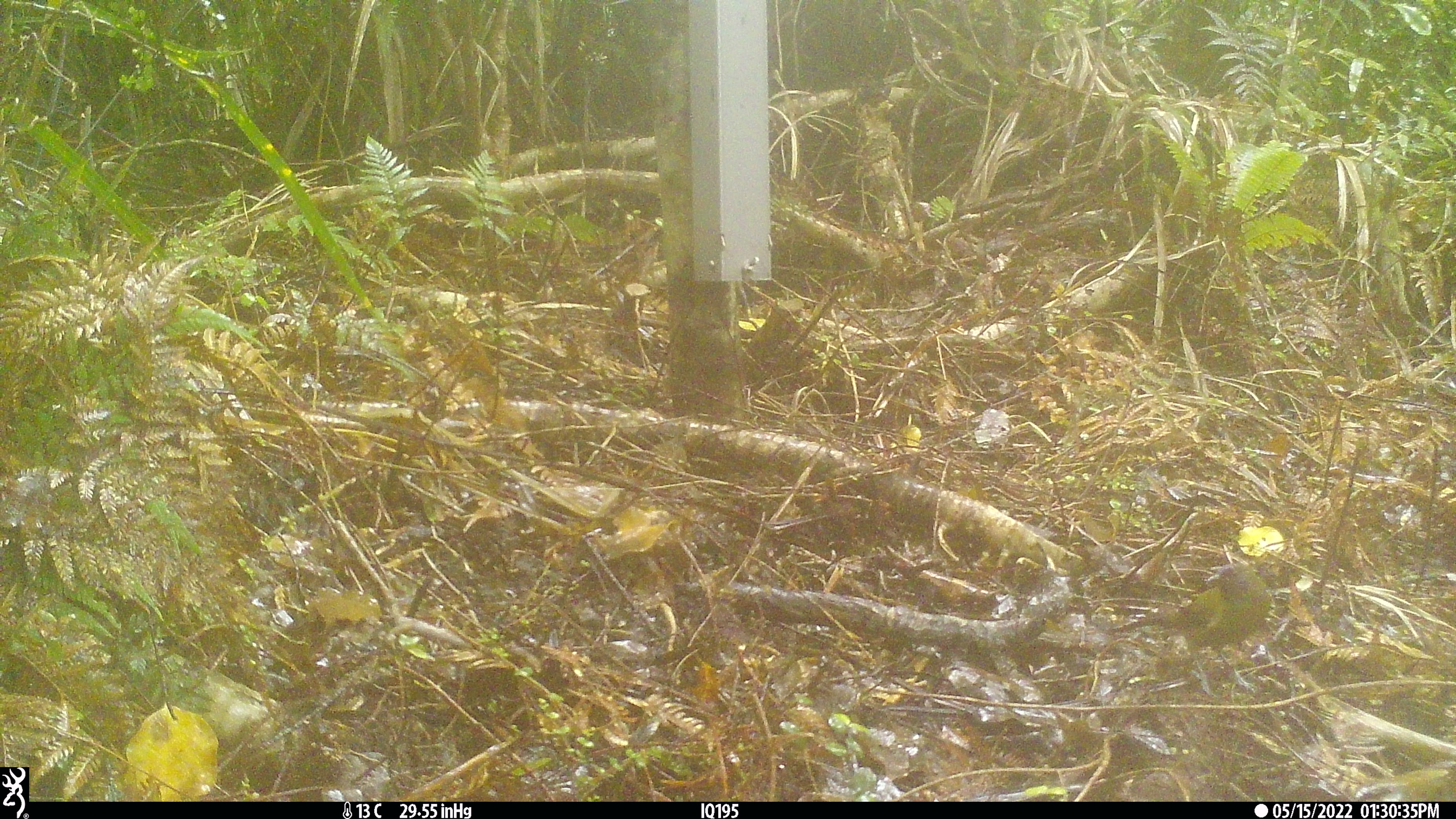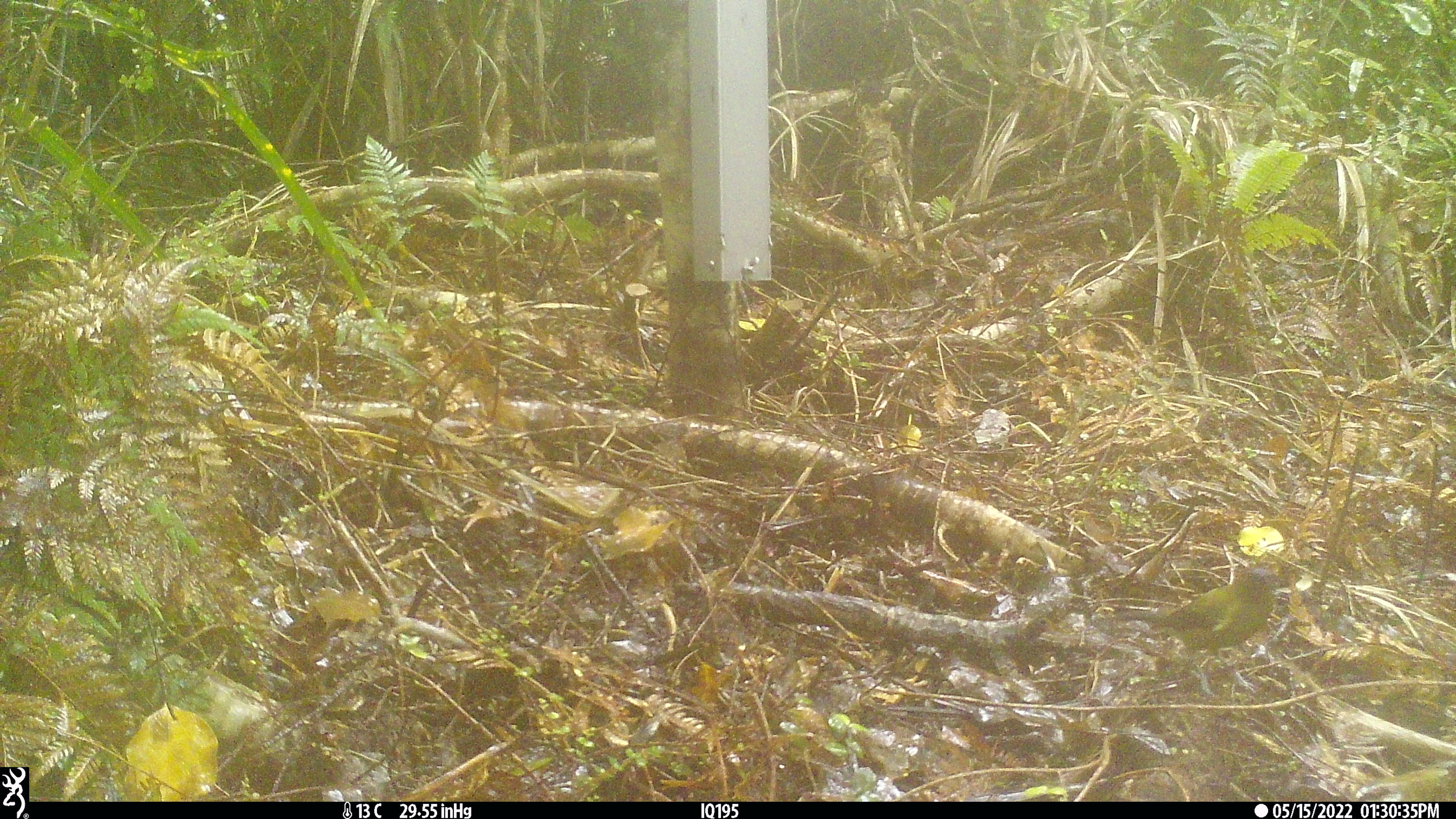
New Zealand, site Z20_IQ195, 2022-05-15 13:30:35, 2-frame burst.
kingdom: Animalia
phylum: Chordata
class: Aves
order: Passeriformes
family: Meliphagidae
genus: Anthornis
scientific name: Anthornis melanura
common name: new zealand bellbird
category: bellbird